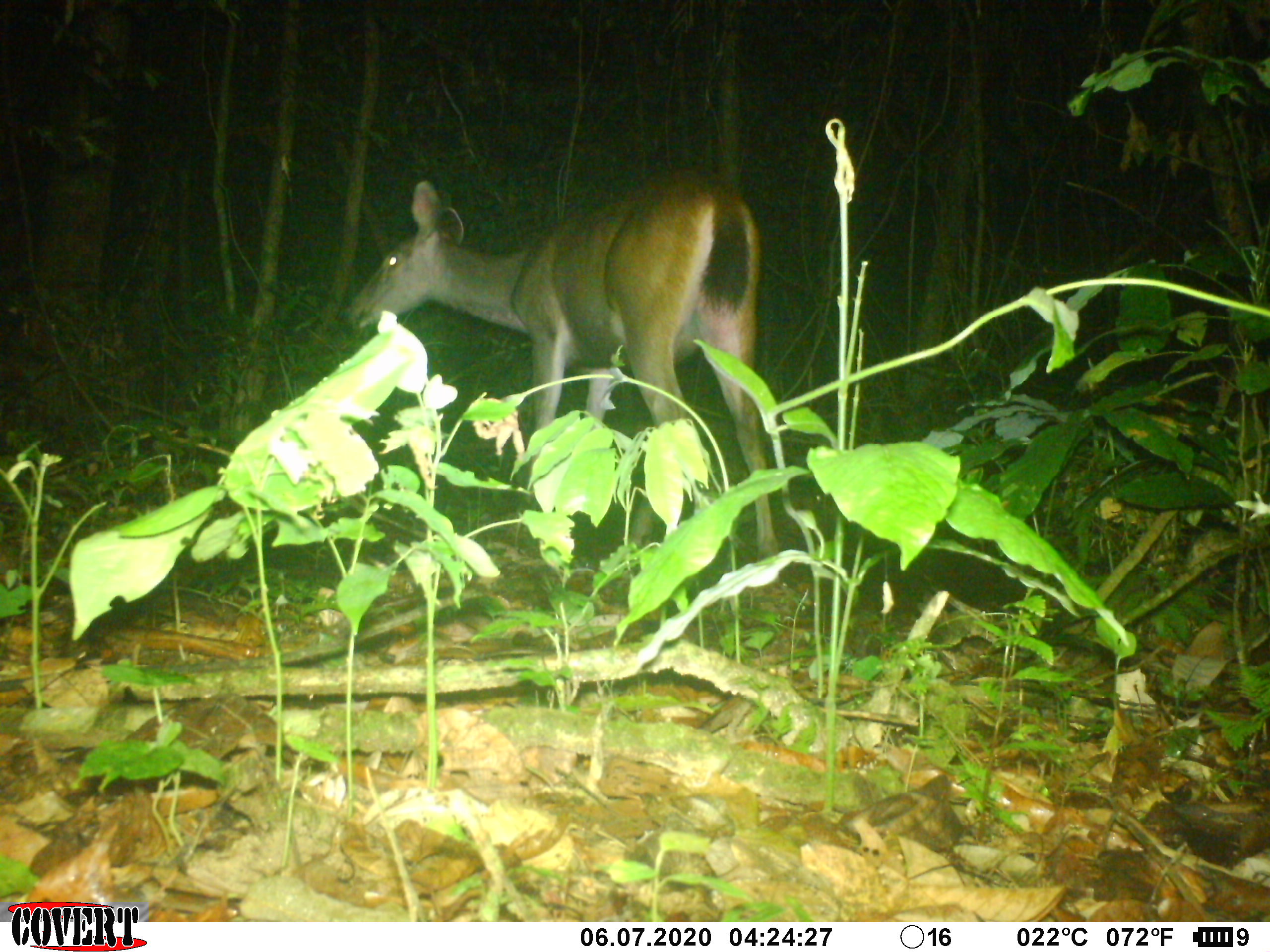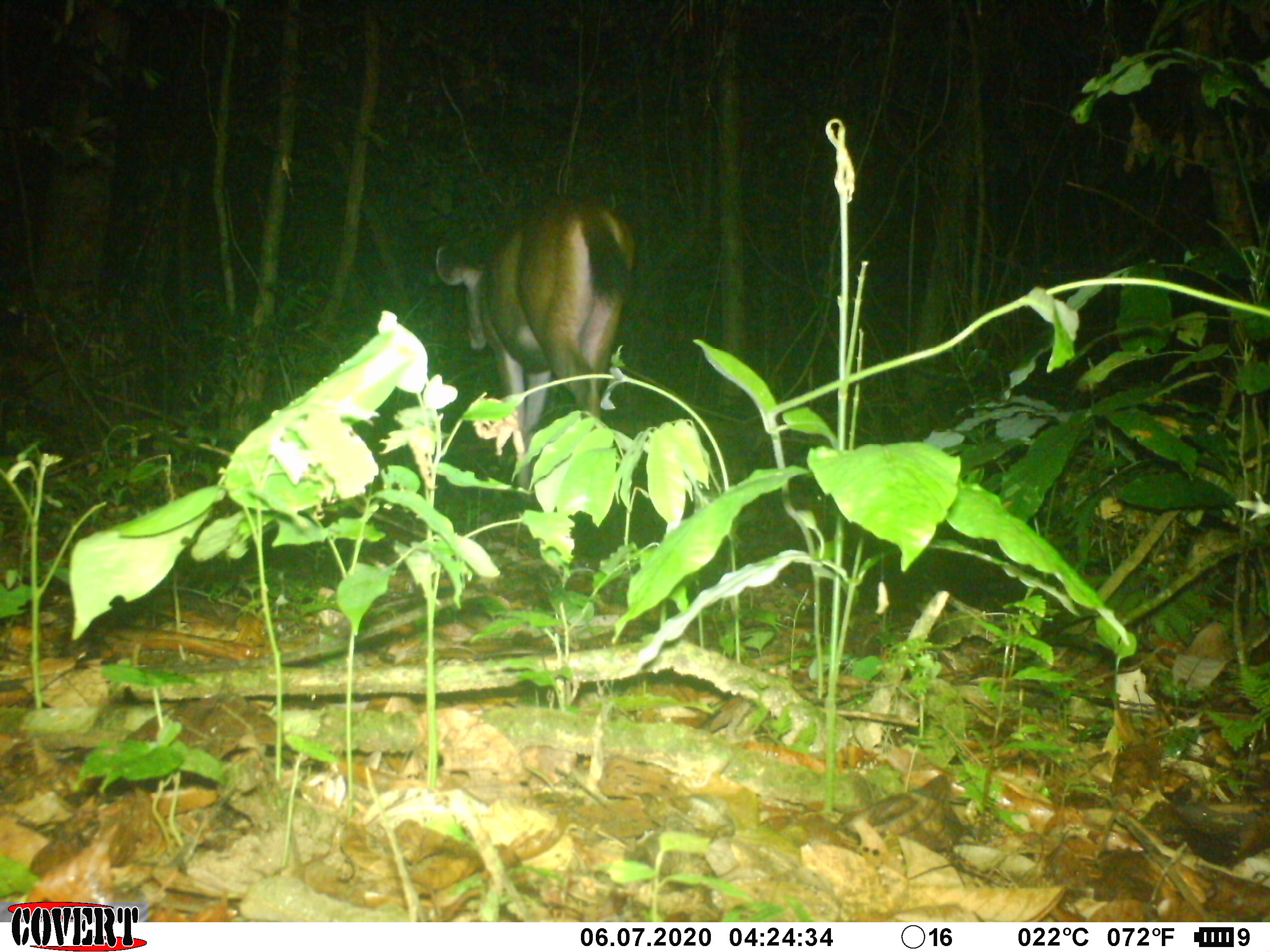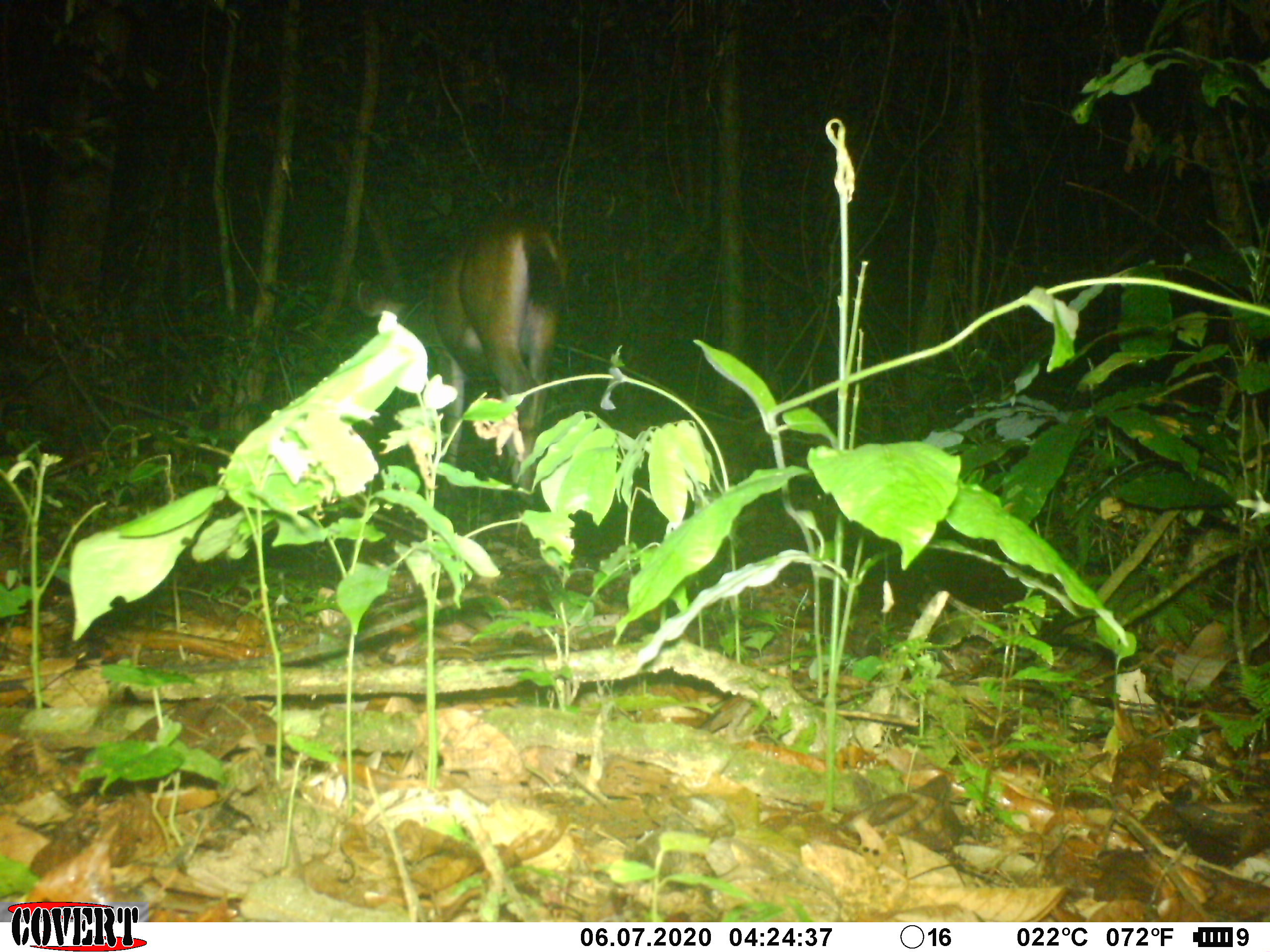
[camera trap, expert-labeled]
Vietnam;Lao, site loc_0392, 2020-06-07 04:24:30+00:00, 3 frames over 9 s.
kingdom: Animalia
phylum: Chordata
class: Mammalia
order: Artiodactyla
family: Cervidae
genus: Rusa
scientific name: Rusa unicolor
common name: sambar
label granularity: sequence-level